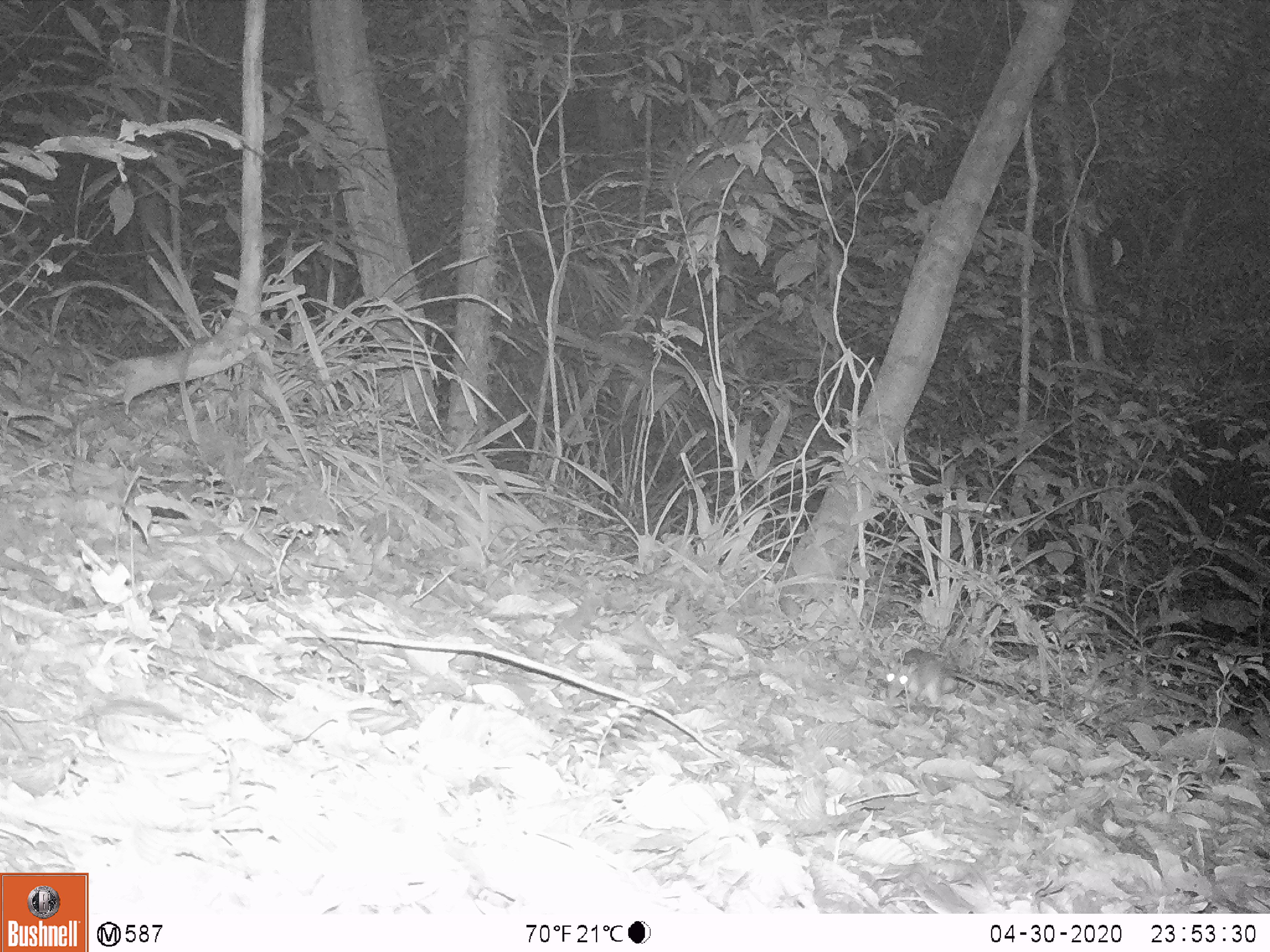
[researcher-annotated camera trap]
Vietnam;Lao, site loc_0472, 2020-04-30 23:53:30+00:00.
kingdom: Animalia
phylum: Chordata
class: Mammalia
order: Rodentia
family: Muridae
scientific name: Muridae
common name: old-world mice and rats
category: unidentified murid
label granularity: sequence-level